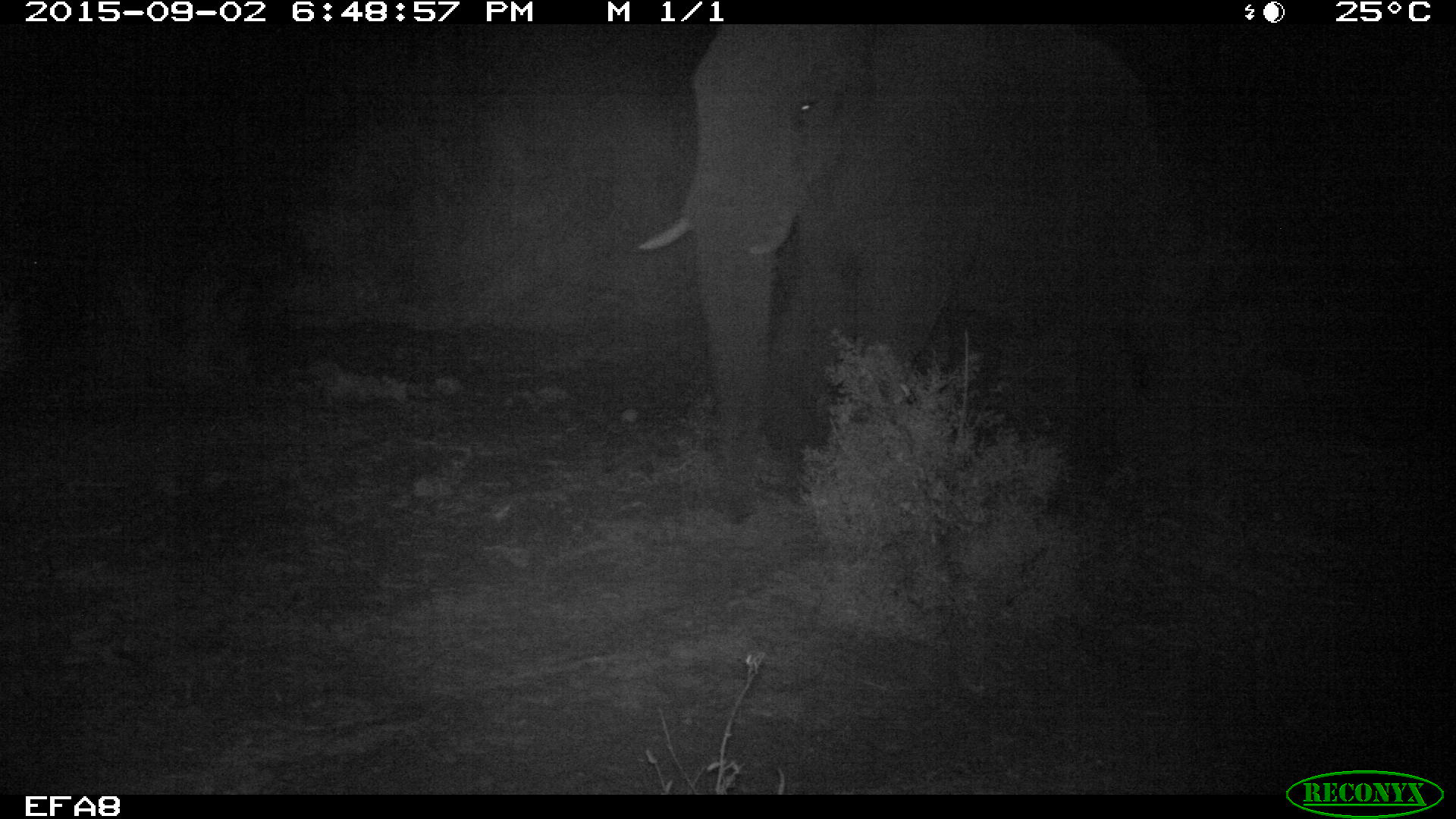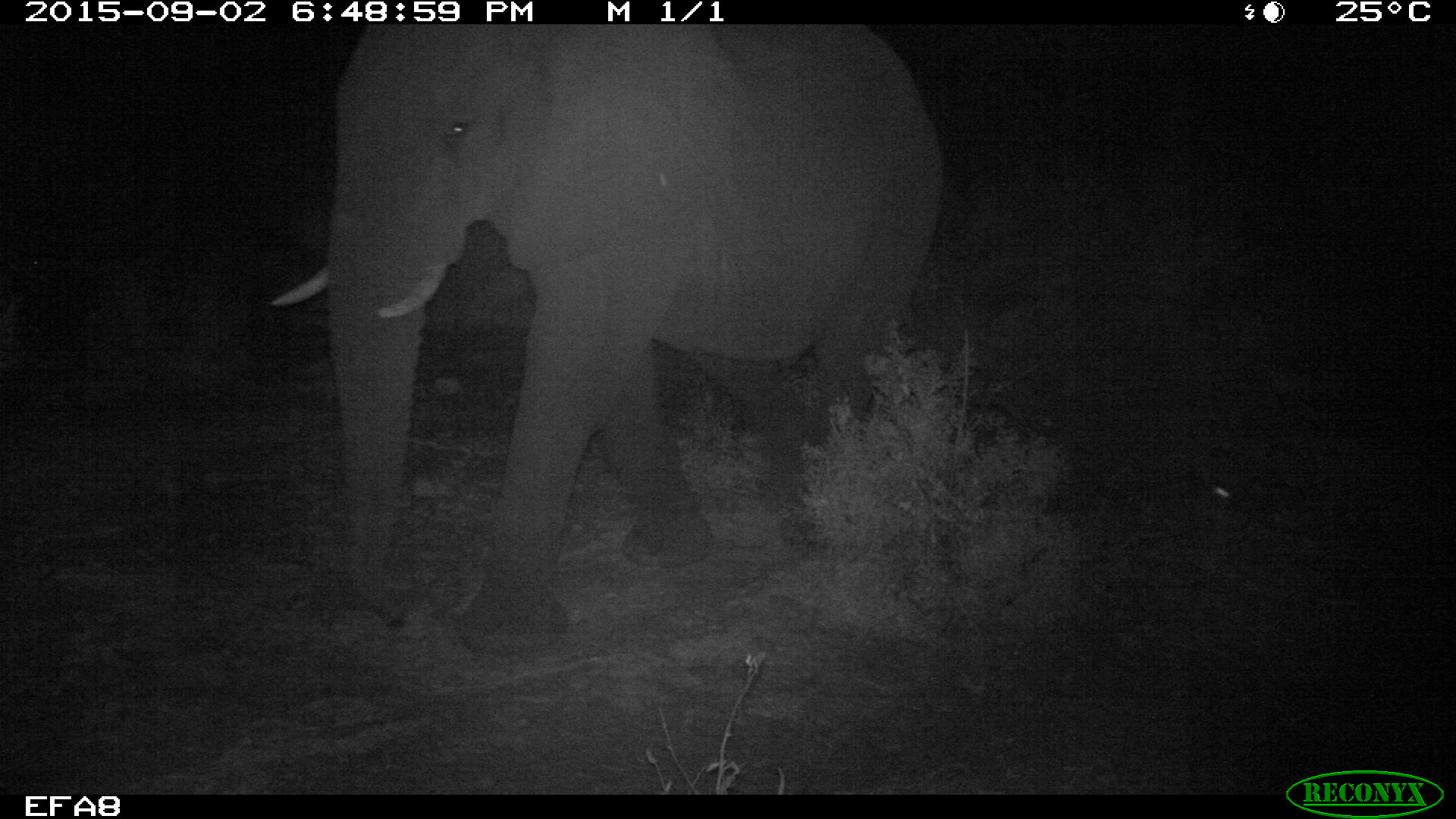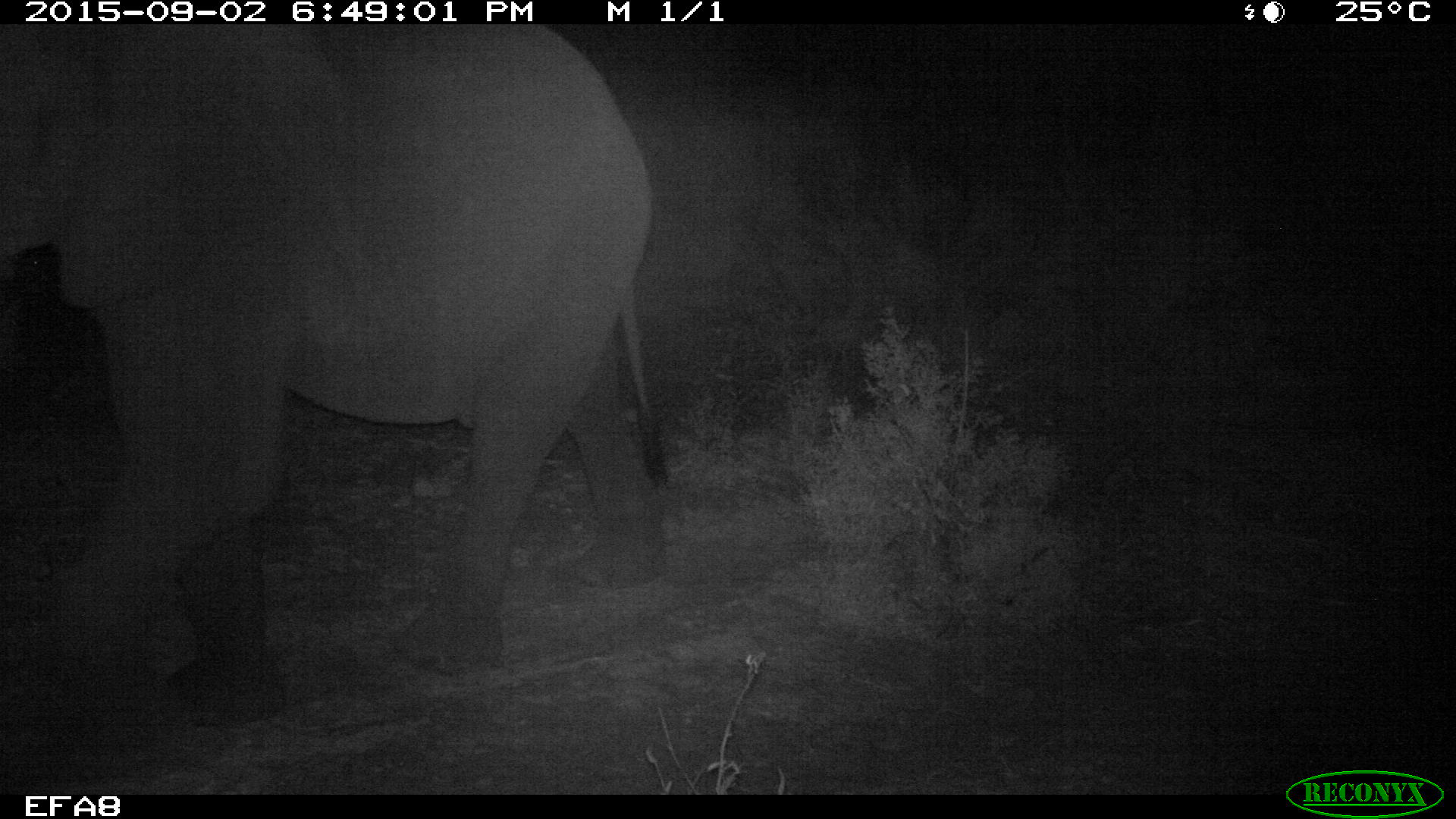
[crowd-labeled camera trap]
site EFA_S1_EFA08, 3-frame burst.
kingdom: Animalia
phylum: Chordata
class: Mammalia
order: Proboscidea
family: Elephantidae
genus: Loxodonta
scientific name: Loxodonta africana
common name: african bush elephant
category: elephant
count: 1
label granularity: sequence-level